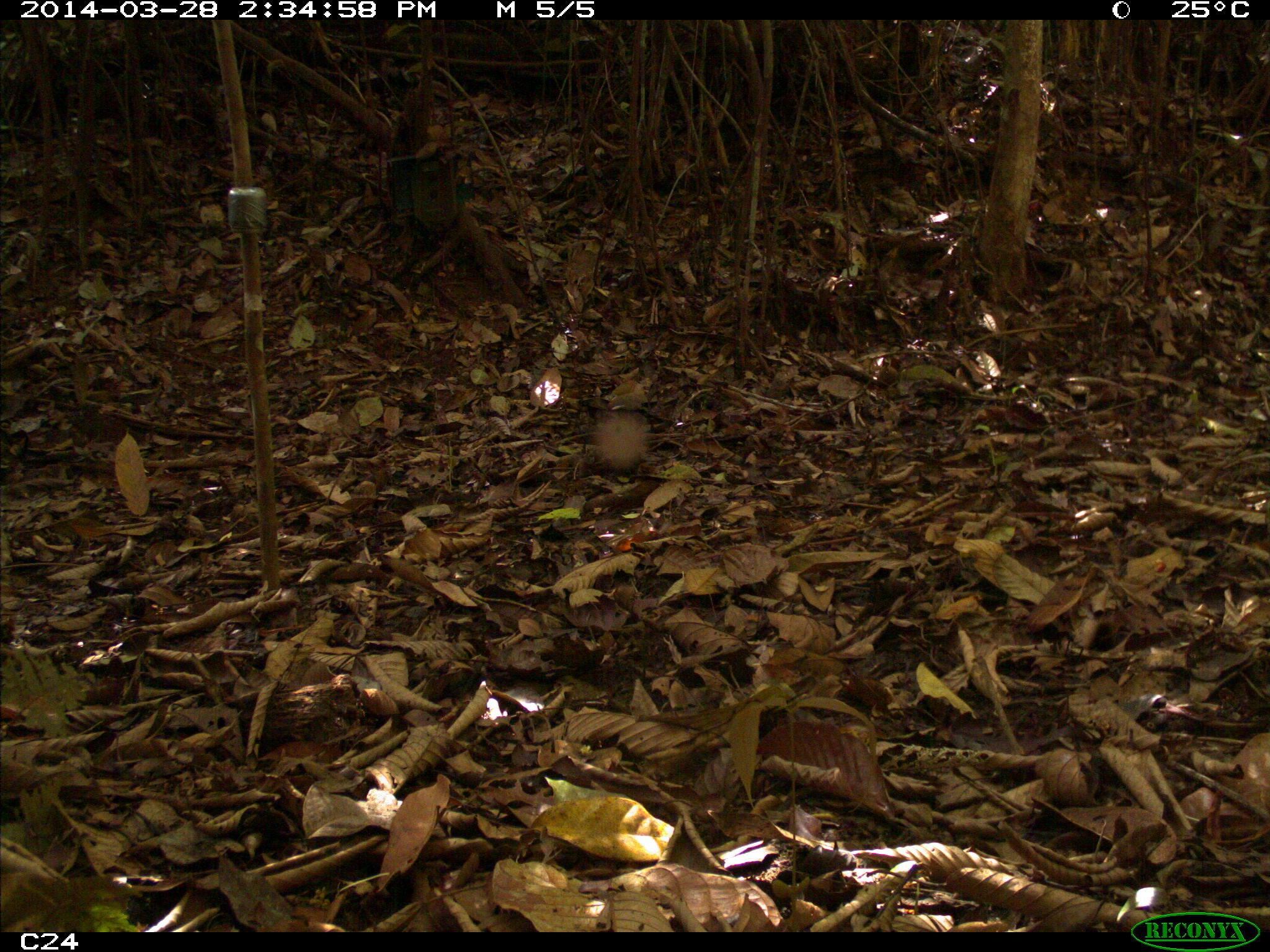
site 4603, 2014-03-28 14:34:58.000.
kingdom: Animalia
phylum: Chordata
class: Mammalia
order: Carnivora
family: Procyonidae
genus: Nasua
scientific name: Nasua nasua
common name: south american coati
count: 1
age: adult